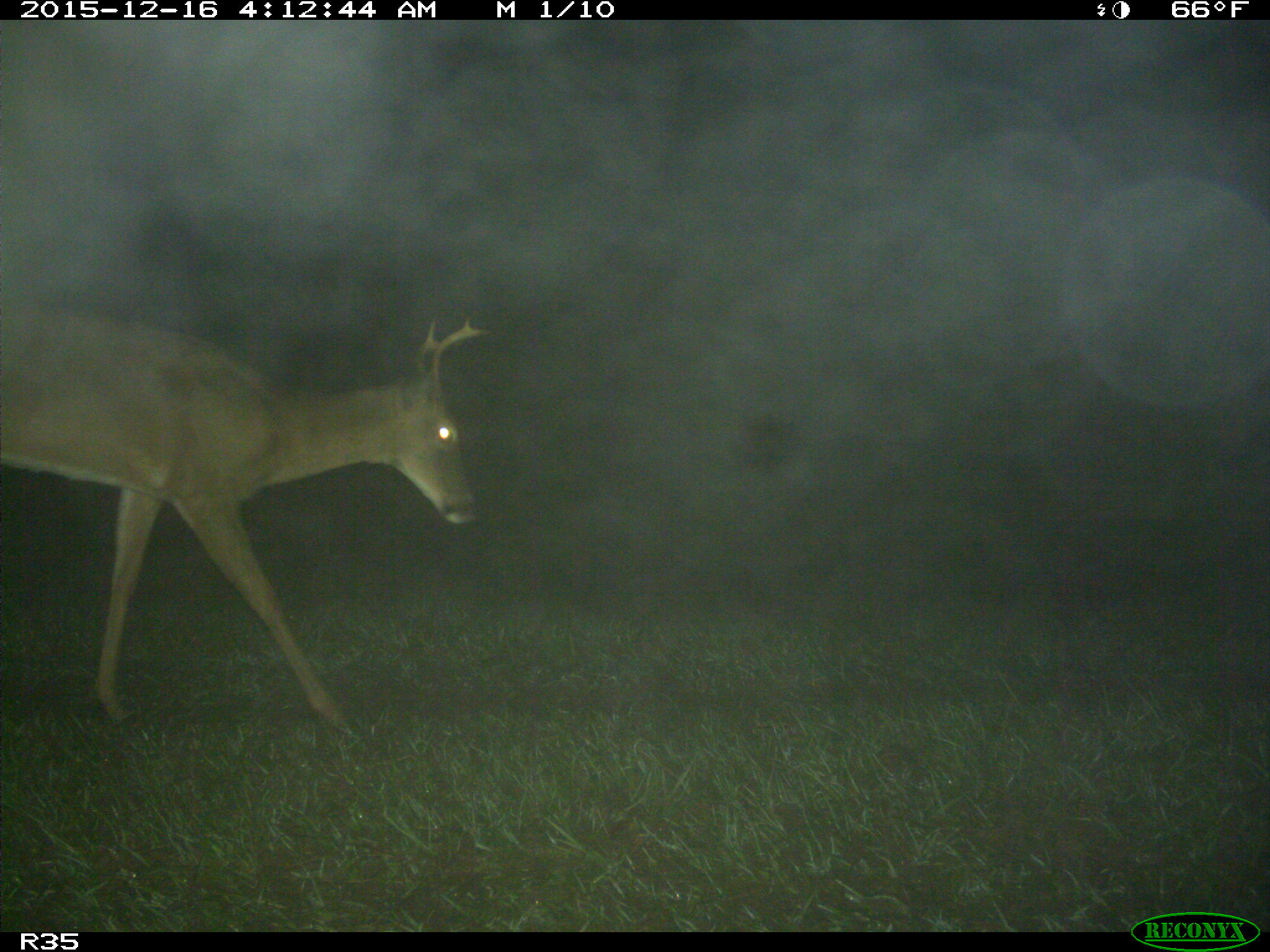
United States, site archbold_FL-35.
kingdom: Animalia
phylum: Chordata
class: Mammalia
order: Artiodactyla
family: Cervidae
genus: Odocoileus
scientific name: Odocoileus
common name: deer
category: unidentified deer